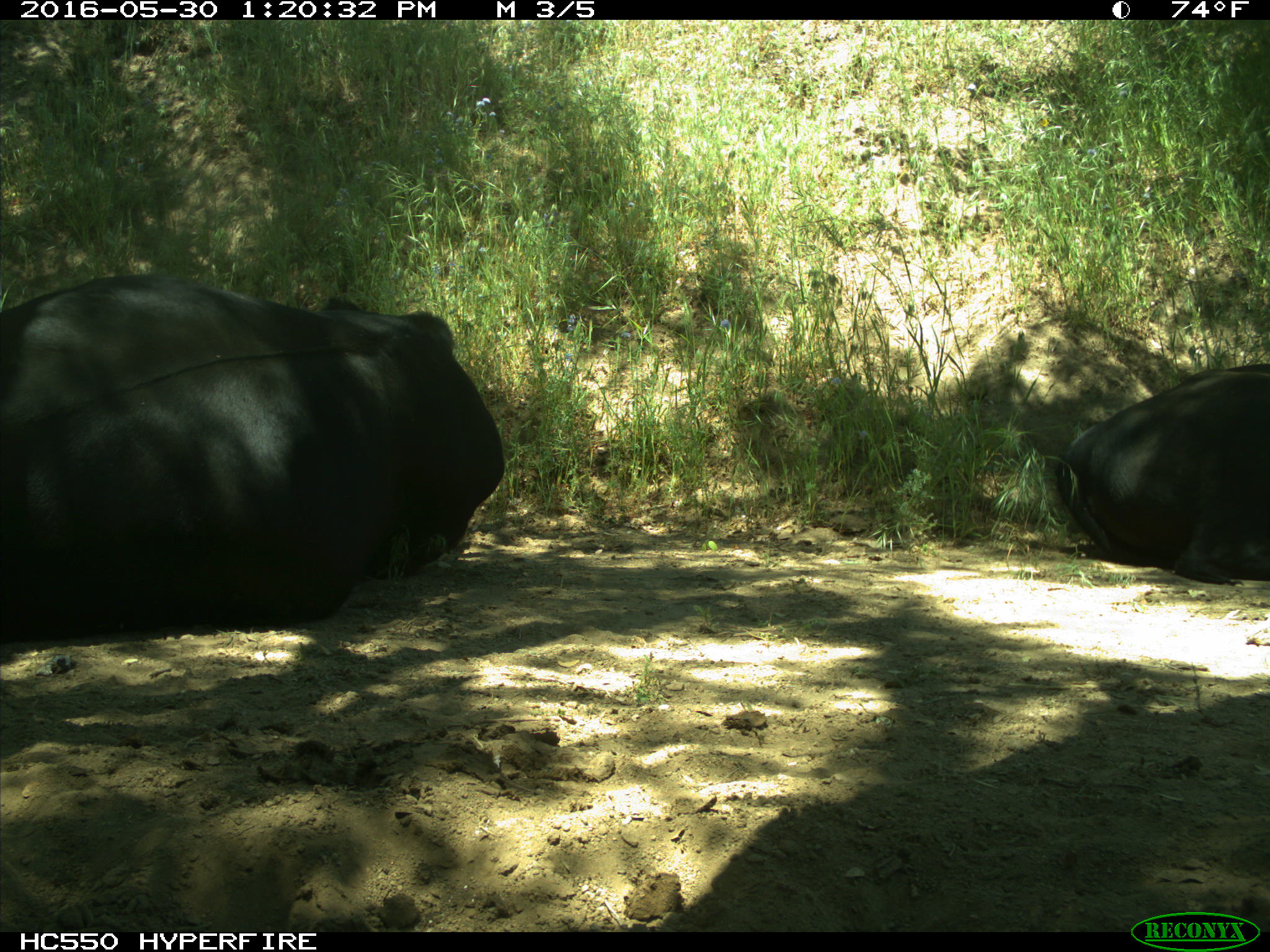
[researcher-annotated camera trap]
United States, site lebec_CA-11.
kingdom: Animalia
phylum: Chordata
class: Mammalia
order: Artiodactyla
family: Bovidae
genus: Bos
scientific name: Bos taurus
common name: domestic cow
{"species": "Bos taurus (domestic cow)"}